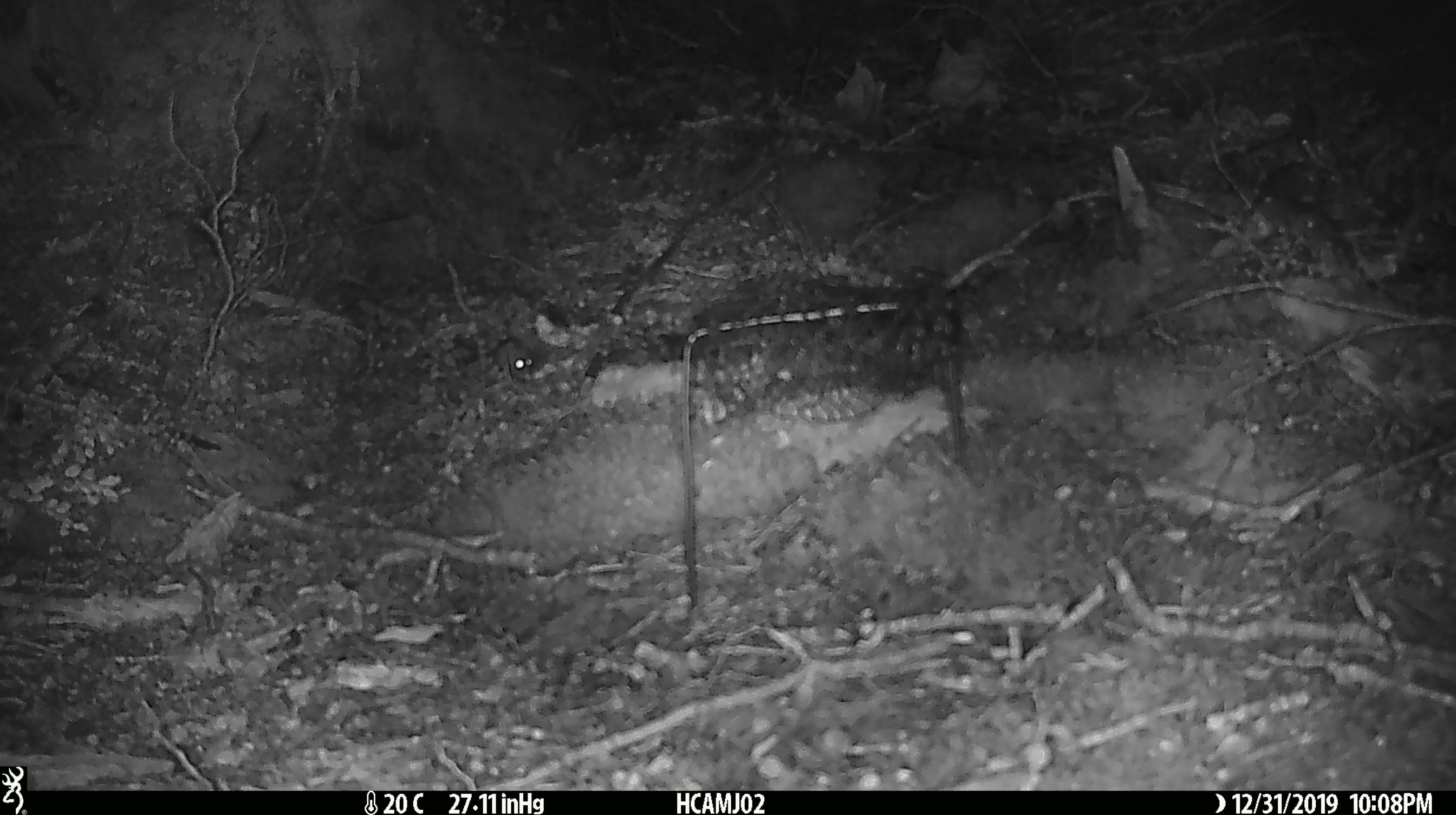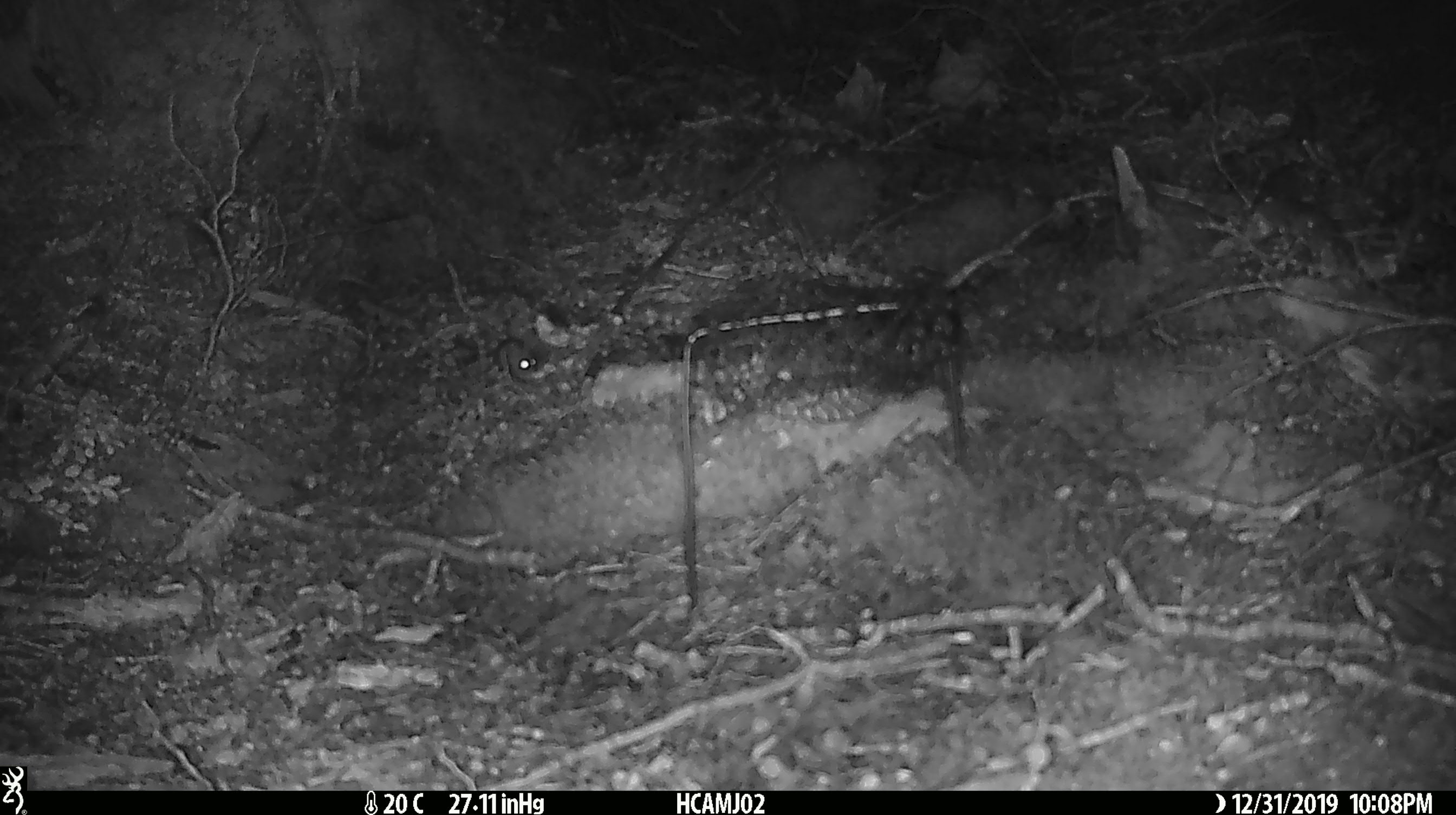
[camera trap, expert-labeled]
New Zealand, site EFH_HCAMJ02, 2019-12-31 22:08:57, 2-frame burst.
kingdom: Animalia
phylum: Chordata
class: Mammalia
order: Rodentia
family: Muridae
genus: Mus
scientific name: Mus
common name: mouse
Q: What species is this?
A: Mouse (Mus).